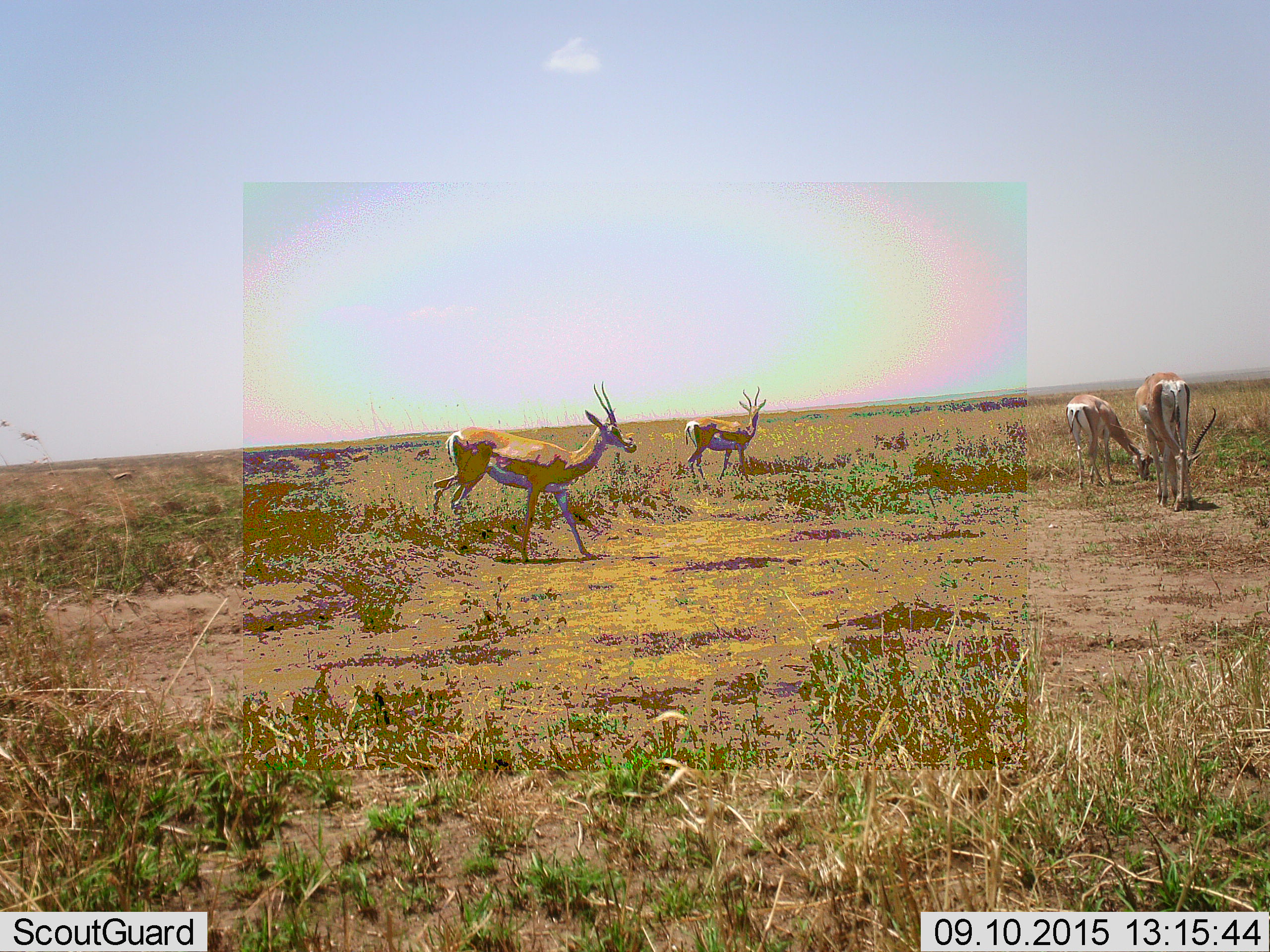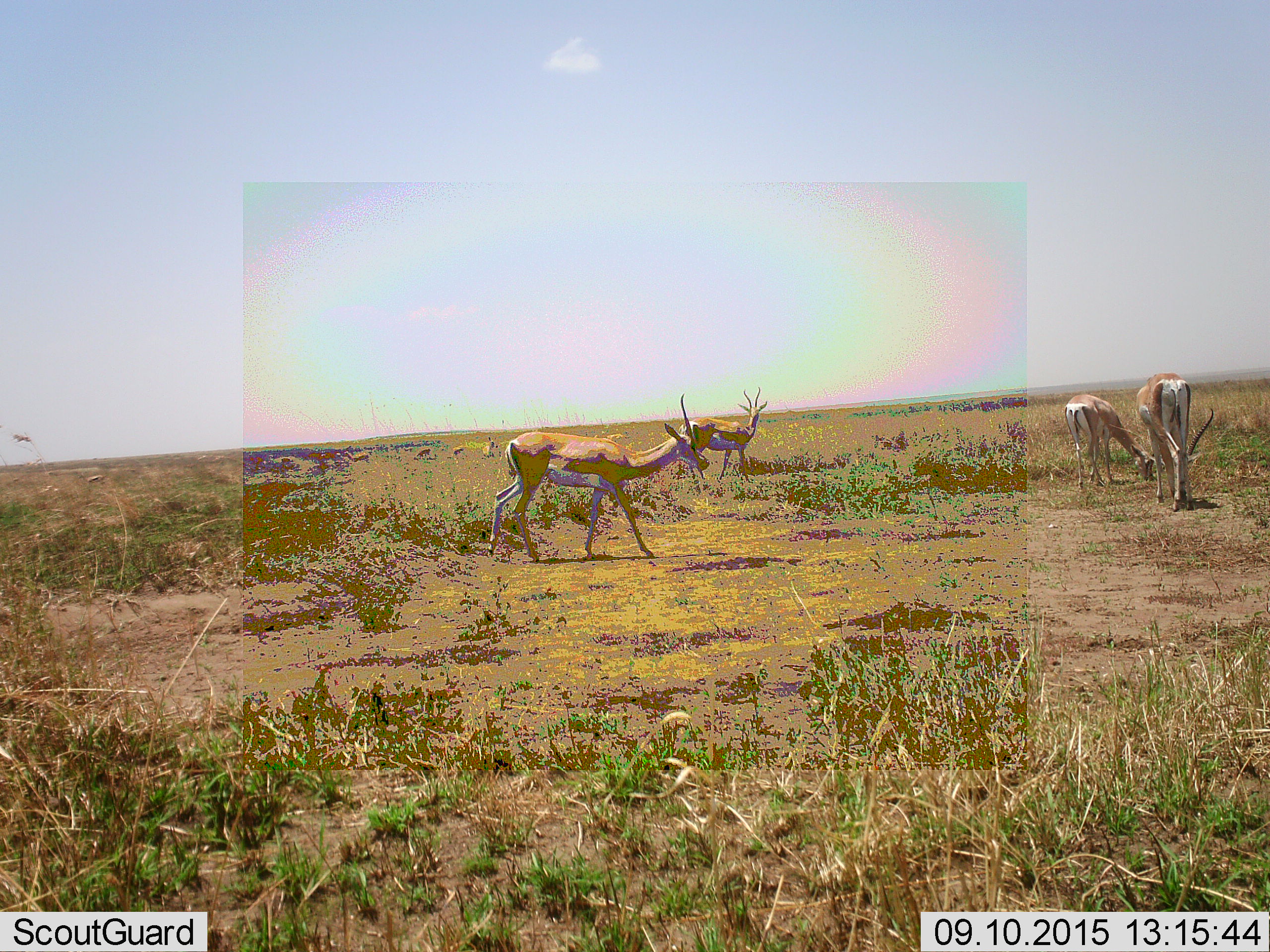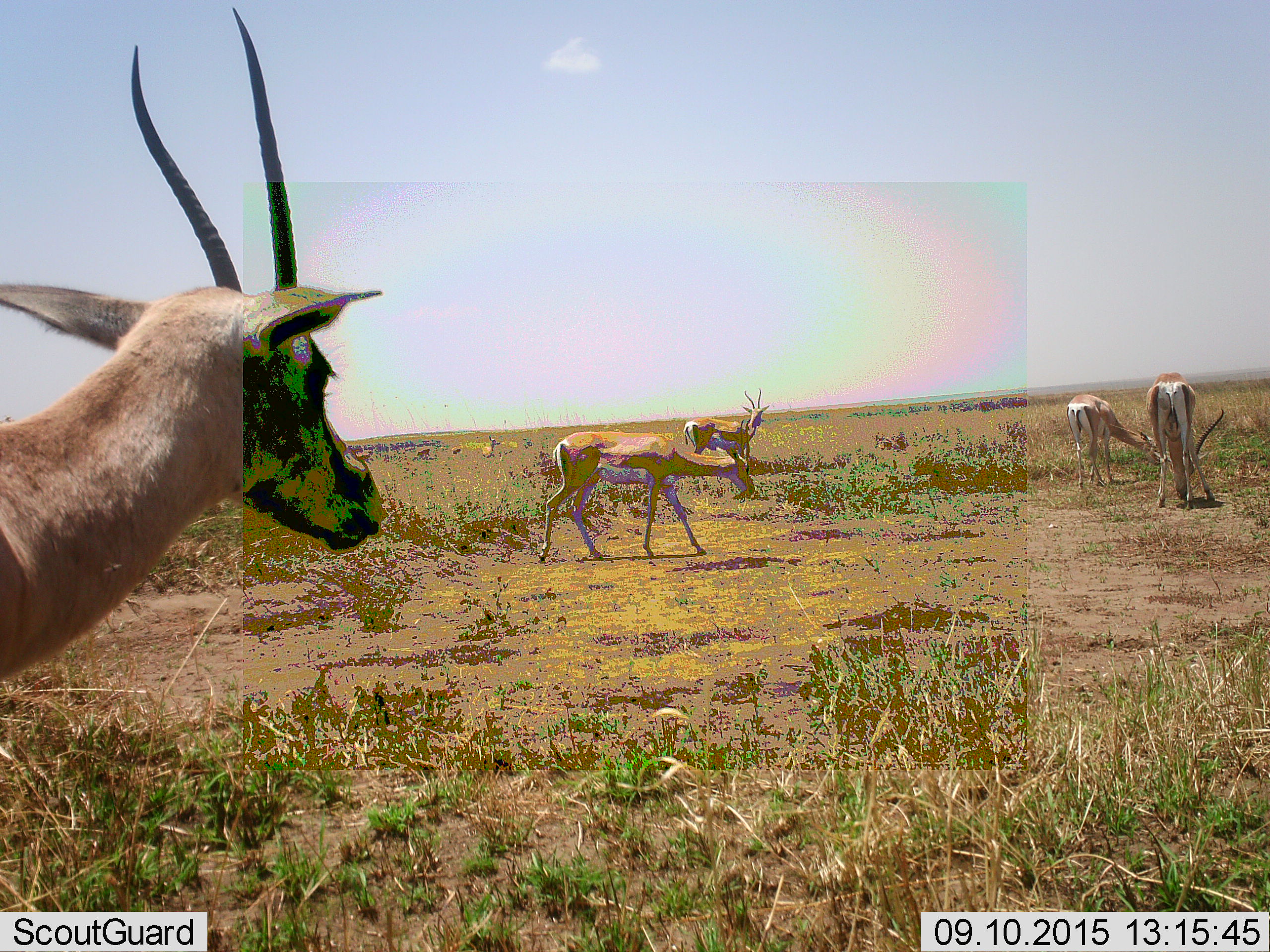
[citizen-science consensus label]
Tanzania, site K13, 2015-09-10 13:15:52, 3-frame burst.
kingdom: Animalia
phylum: Chordata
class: Mammalia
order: Artiodactyla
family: Bovidae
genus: Nanger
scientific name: Nanger granti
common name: grant's gazelle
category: gazellegrants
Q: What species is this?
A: Gazellegrants (grant's gazelle) (Nanger granti).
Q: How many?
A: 5.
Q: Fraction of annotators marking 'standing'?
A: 57%.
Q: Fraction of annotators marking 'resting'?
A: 0%.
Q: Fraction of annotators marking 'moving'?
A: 57%.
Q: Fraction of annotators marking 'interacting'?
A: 0%.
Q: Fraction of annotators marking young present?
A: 0%.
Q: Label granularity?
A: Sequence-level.